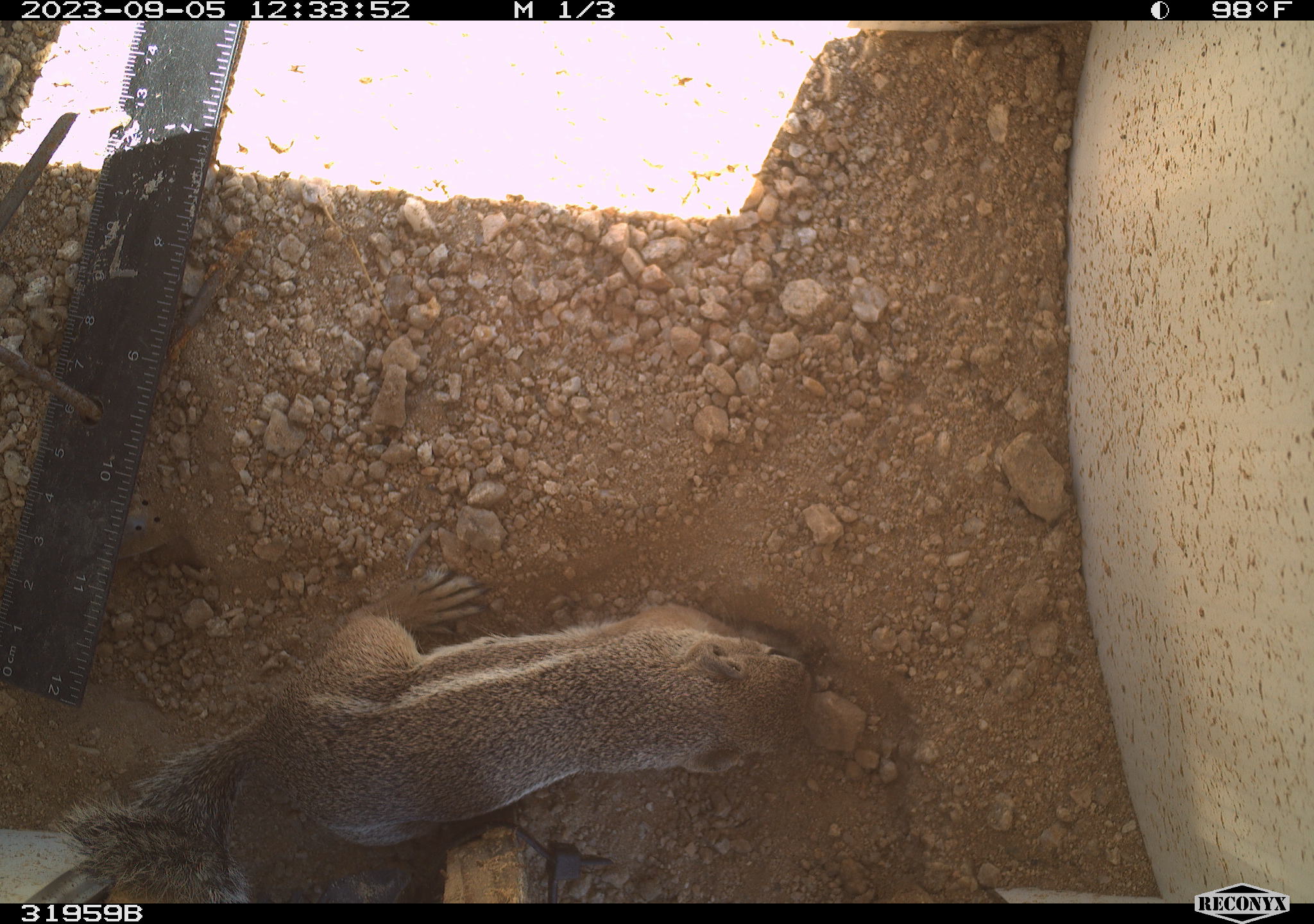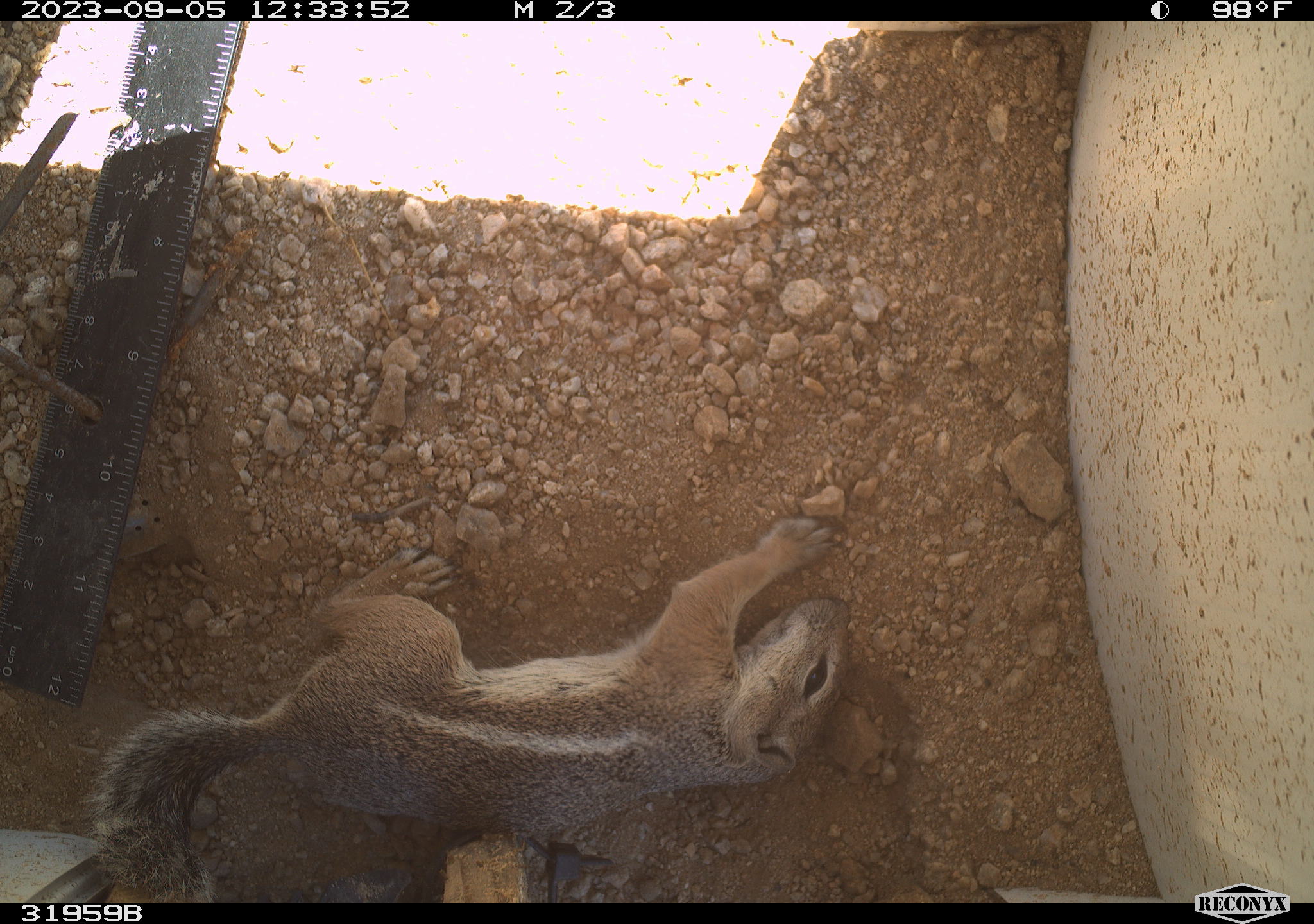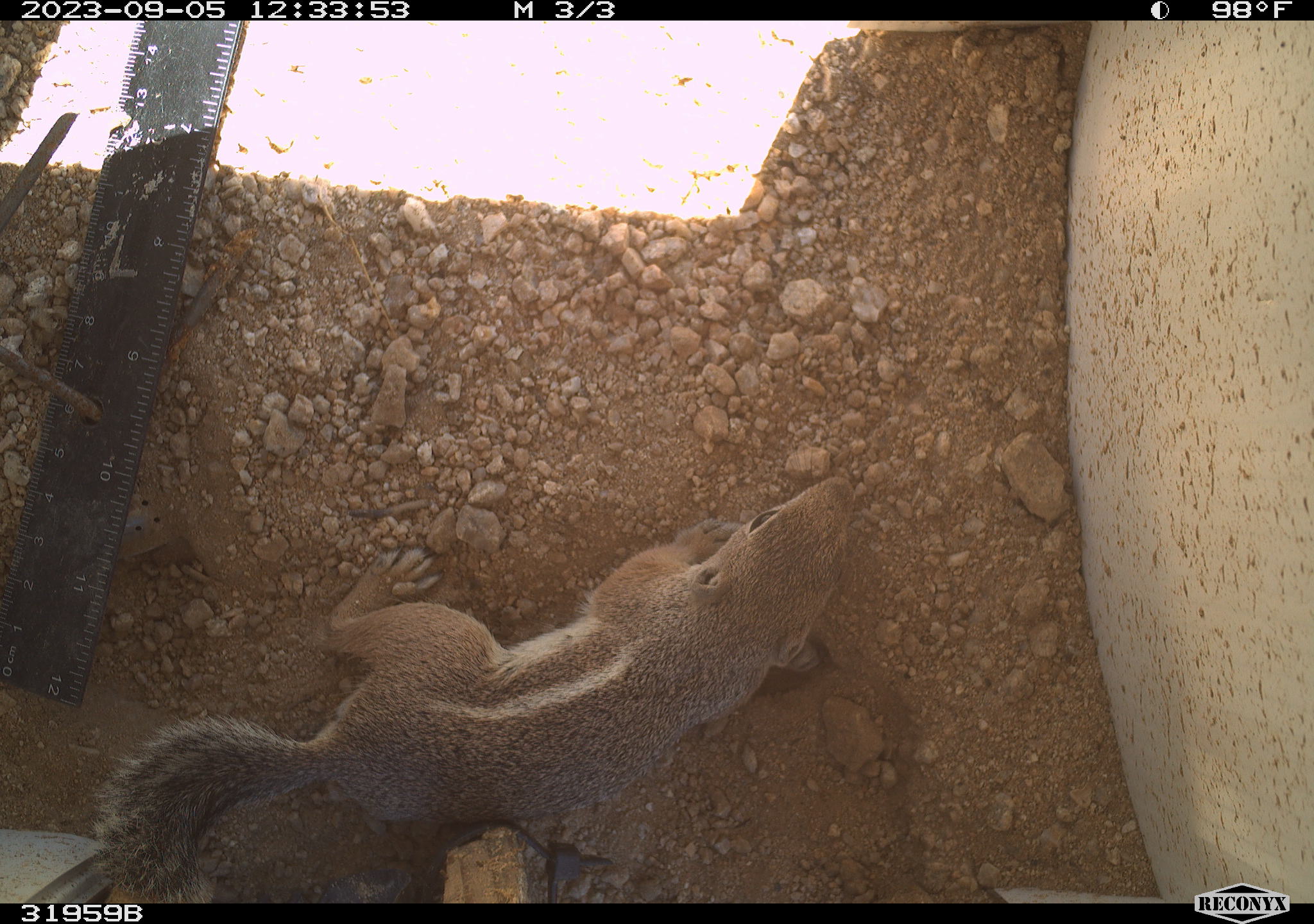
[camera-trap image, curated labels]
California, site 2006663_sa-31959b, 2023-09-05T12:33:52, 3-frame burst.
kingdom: Animalia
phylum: Chordata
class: Mammalia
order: Rodentia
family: Sciuridae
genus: Ammospermophilus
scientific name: Ammospermophilus leucurus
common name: white-tailed antelope squirrel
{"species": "white-tailed antelope squirrel (Ammospermophilus leucurus)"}